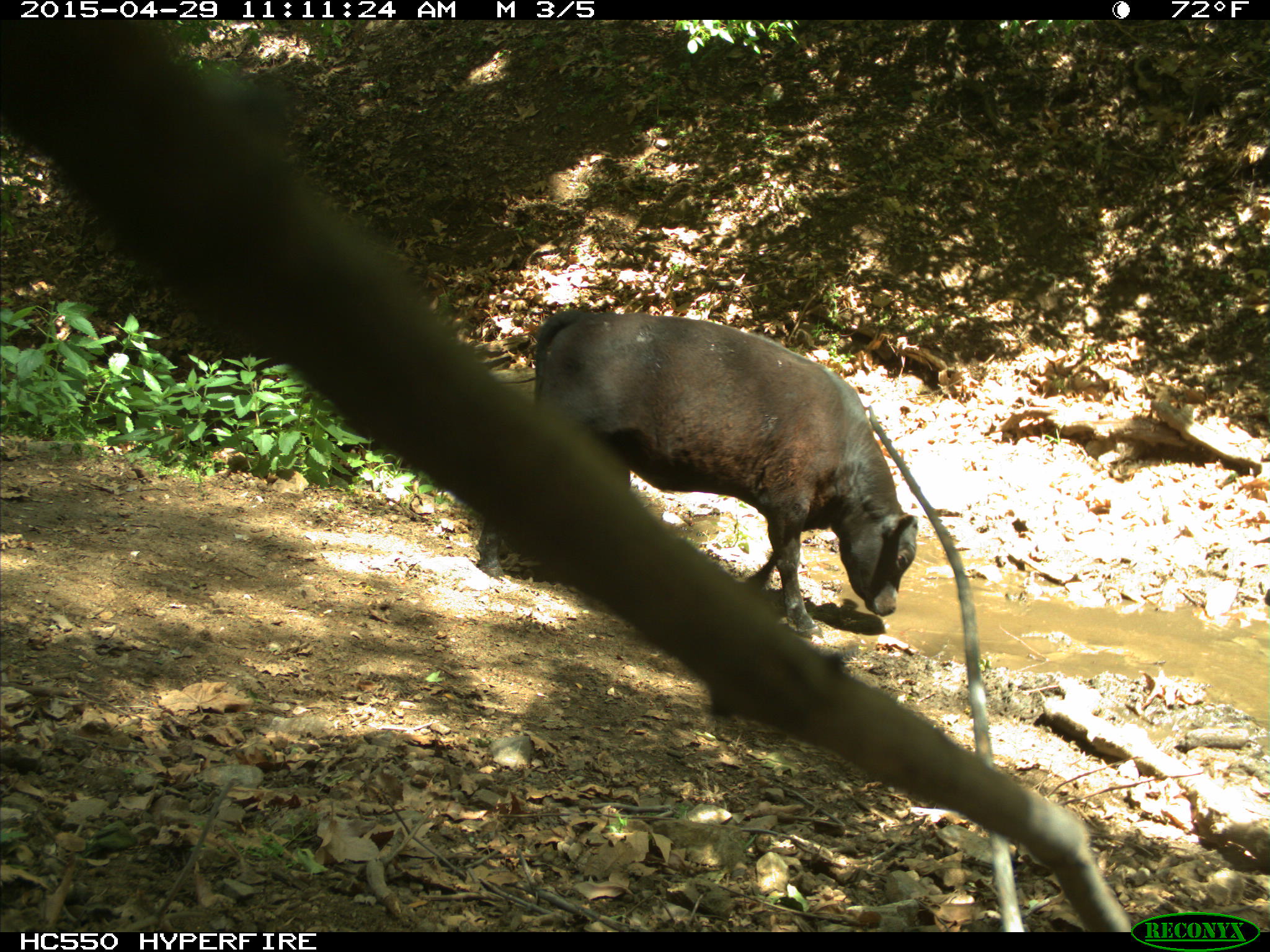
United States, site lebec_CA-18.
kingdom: Animalia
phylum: Chordata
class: Mammalia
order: Artiodactyla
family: Bovidae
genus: Bos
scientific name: Bos taurus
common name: domestic cow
Bos taurus (domestic cow).